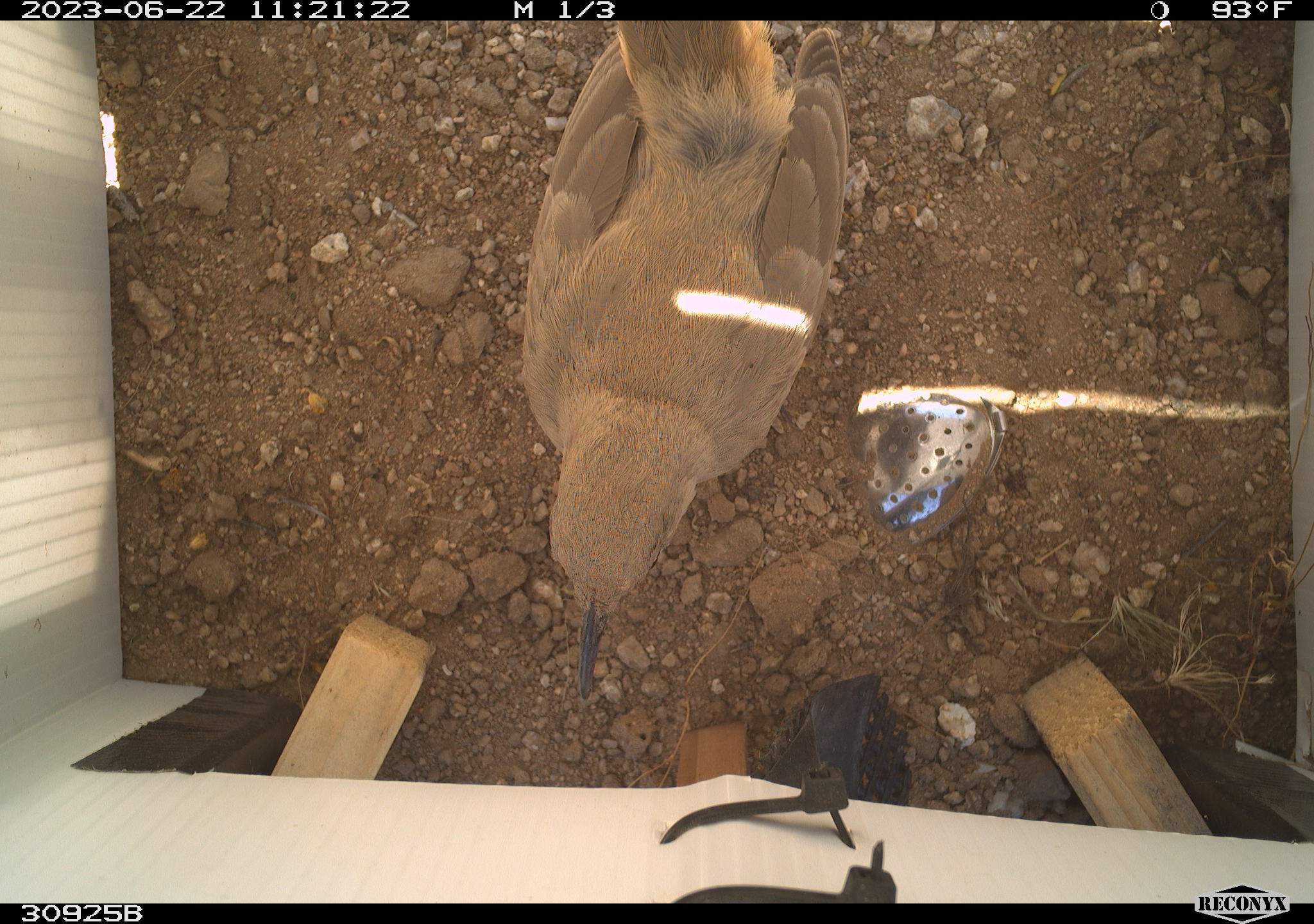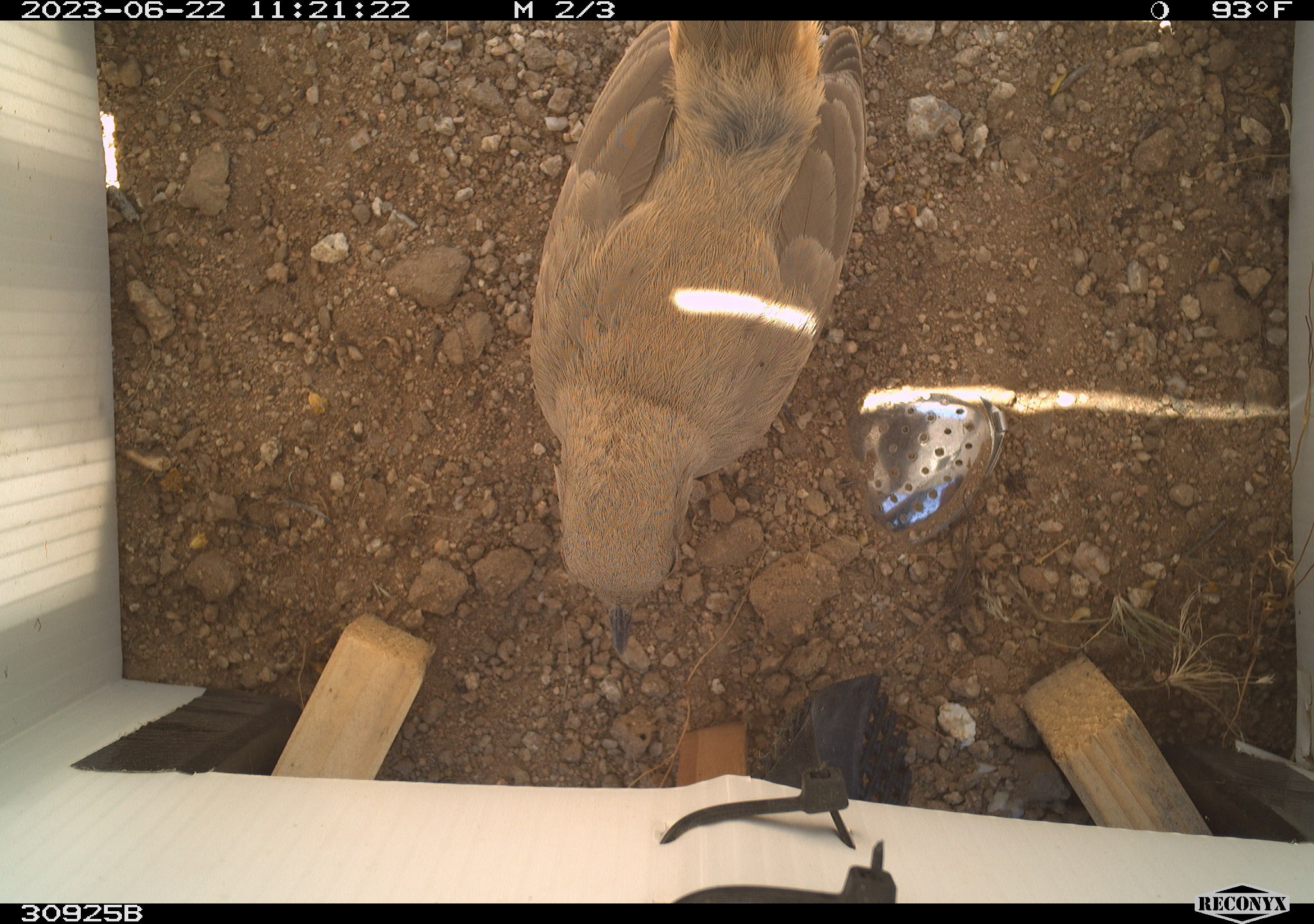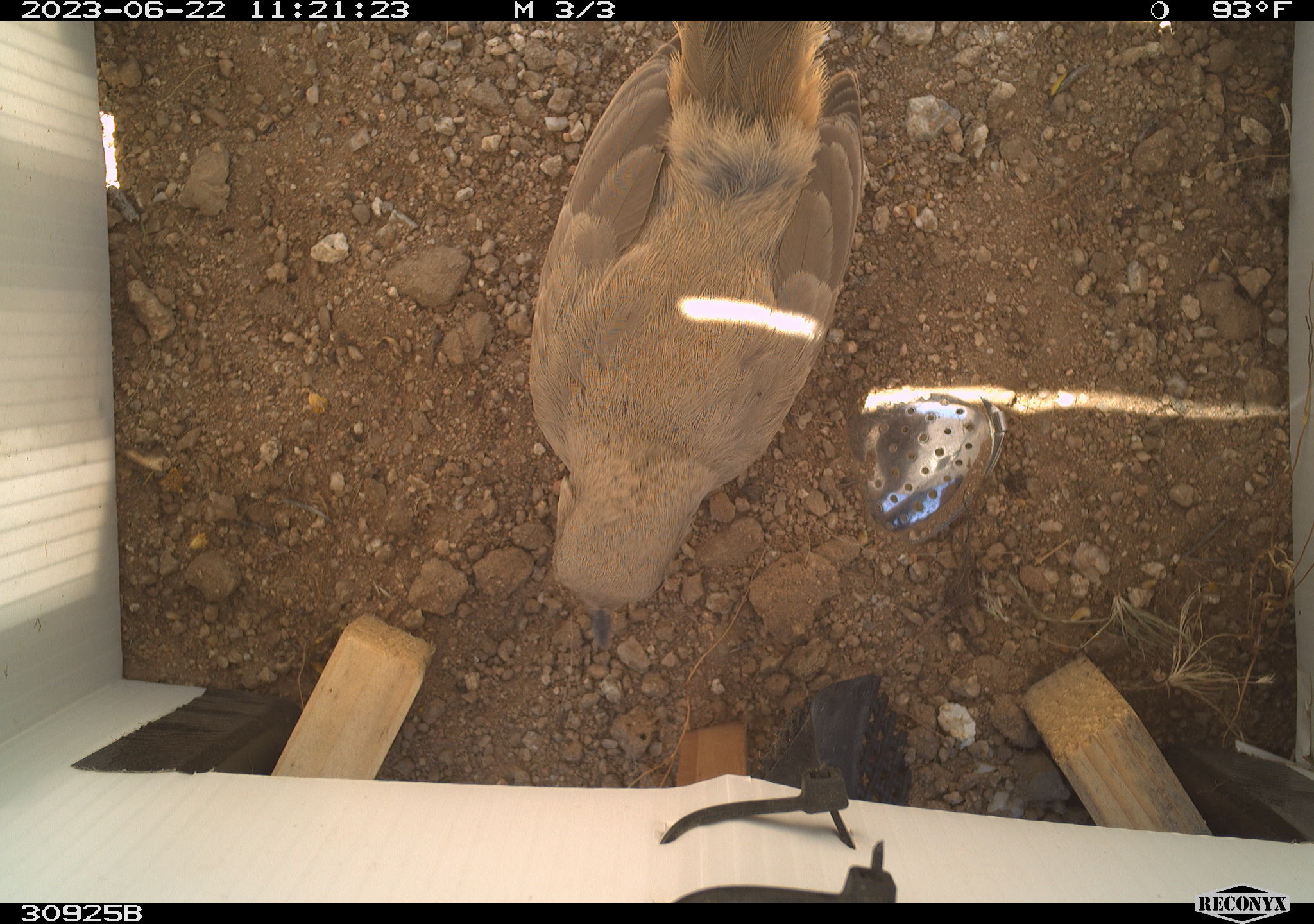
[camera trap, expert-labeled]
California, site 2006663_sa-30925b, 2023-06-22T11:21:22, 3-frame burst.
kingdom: Animalia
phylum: Chordata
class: Aves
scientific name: Aves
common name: bird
Bird (Aves).